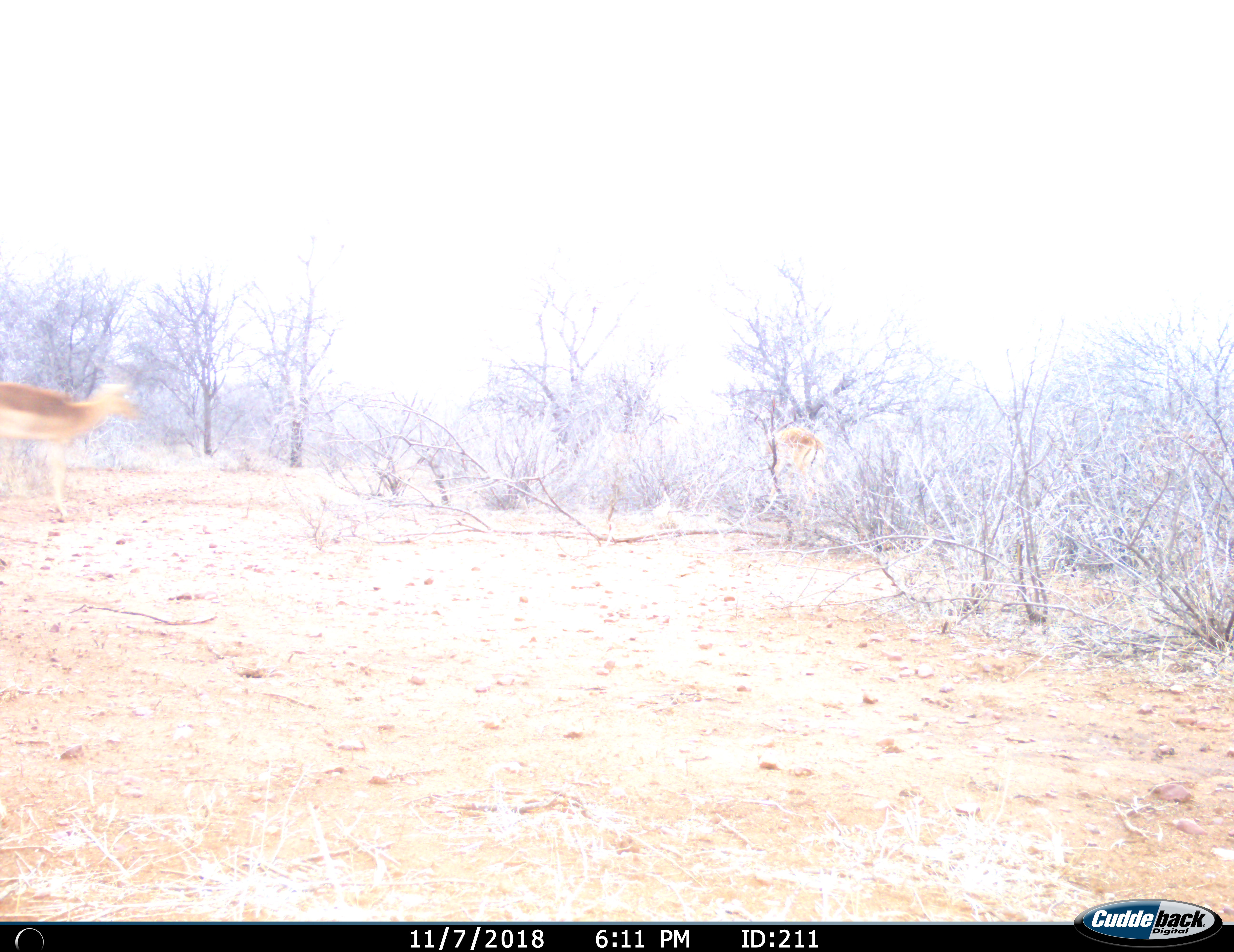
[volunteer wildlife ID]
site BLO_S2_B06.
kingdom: Animalia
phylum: Chordata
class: Mammalia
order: Artiodactyla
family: Bovidae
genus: Aepyceros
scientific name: Aepyceros melampus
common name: impala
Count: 2.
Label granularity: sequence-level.